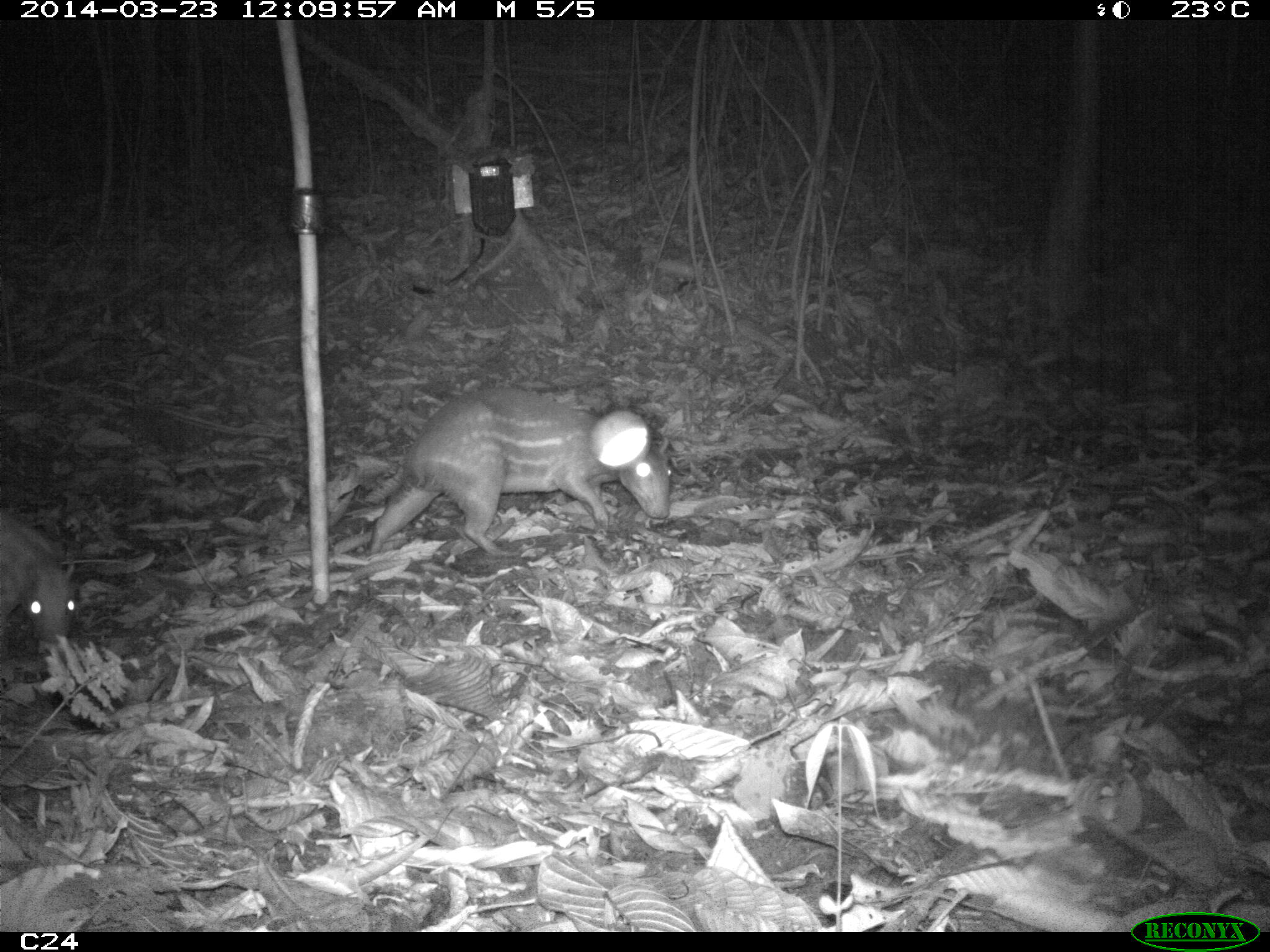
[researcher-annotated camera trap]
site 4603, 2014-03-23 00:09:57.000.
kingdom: Animalia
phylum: Chordata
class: Mammalia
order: Rodentia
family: Cuniculidae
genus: Cuniculus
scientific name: Cuniculus paca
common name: spotted paca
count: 2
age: adult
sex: female